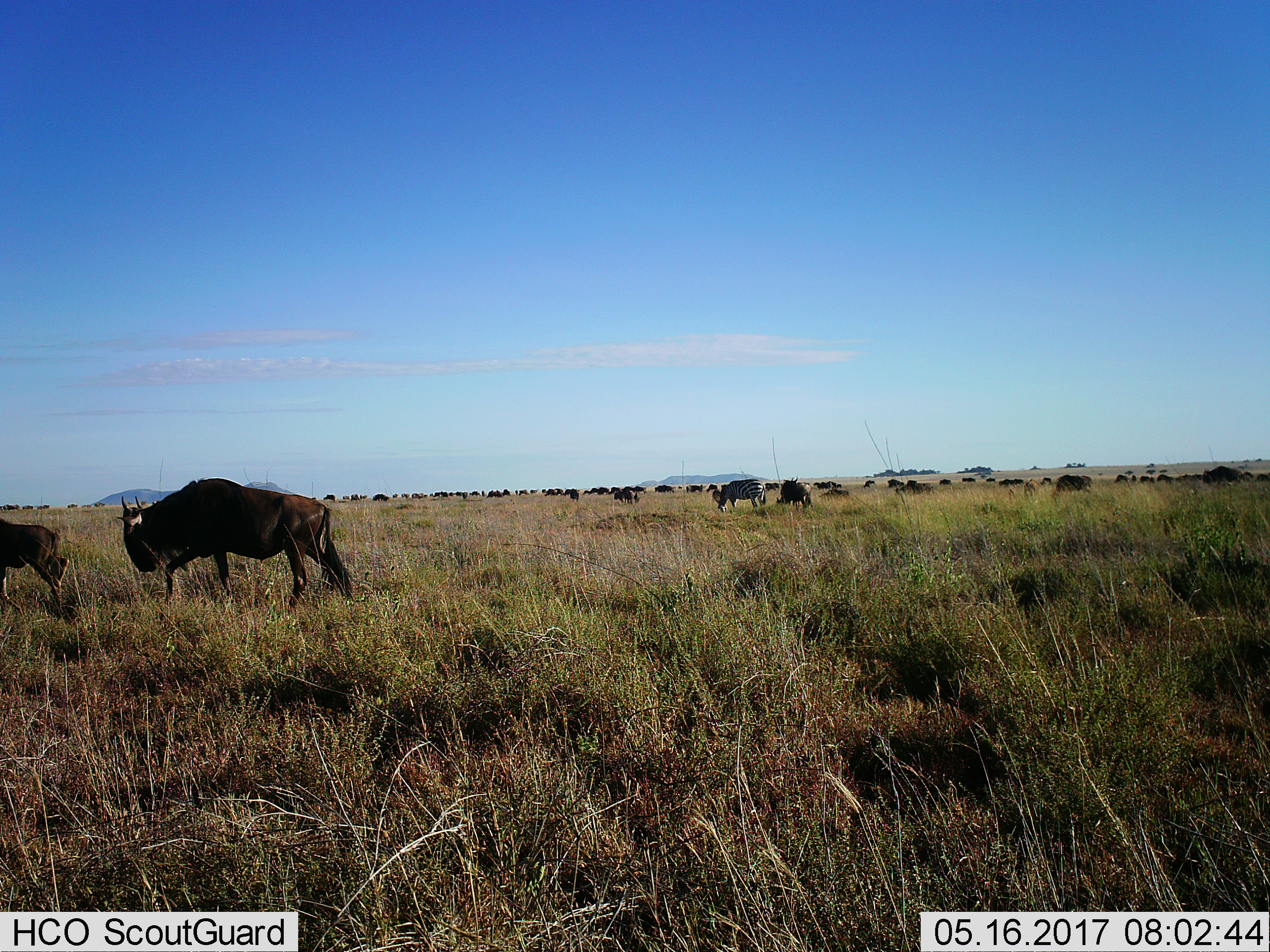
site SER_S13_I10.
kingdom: Animalia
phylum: Chordata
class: Mammalia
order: Artiodactyla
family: Bovidae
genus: Connochaetes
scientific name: Connochaetes taurinus taurinus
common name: blue wildebeest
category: wildebeestblue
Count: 11-50.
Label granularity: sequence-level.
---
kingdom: Animalia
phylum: Chordata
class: Mammalia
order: Perissodactyla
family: Equidae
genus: Equus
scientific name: Equus quagga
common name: plains zebra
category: zebraplains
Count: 1.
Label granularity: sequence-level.